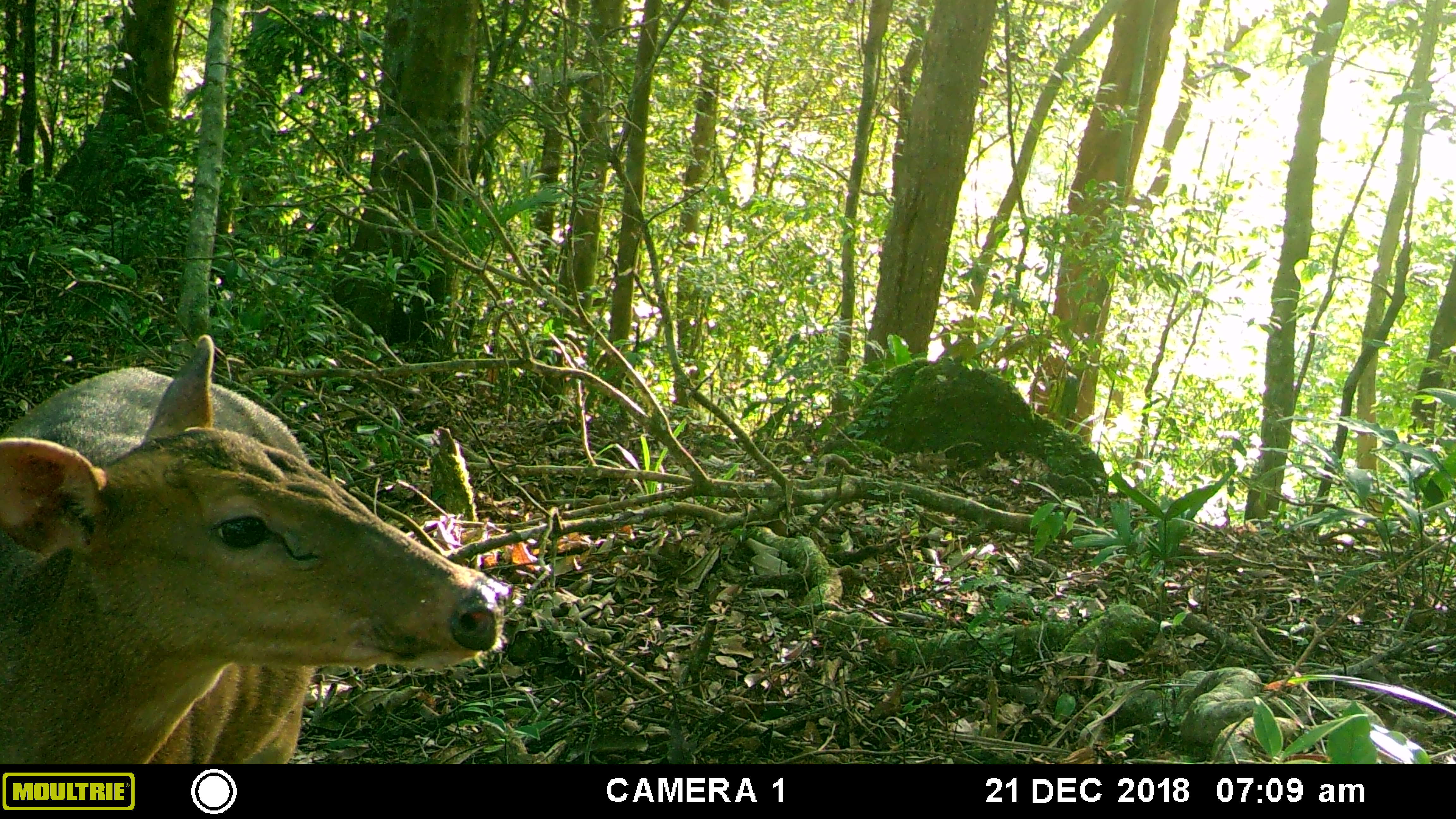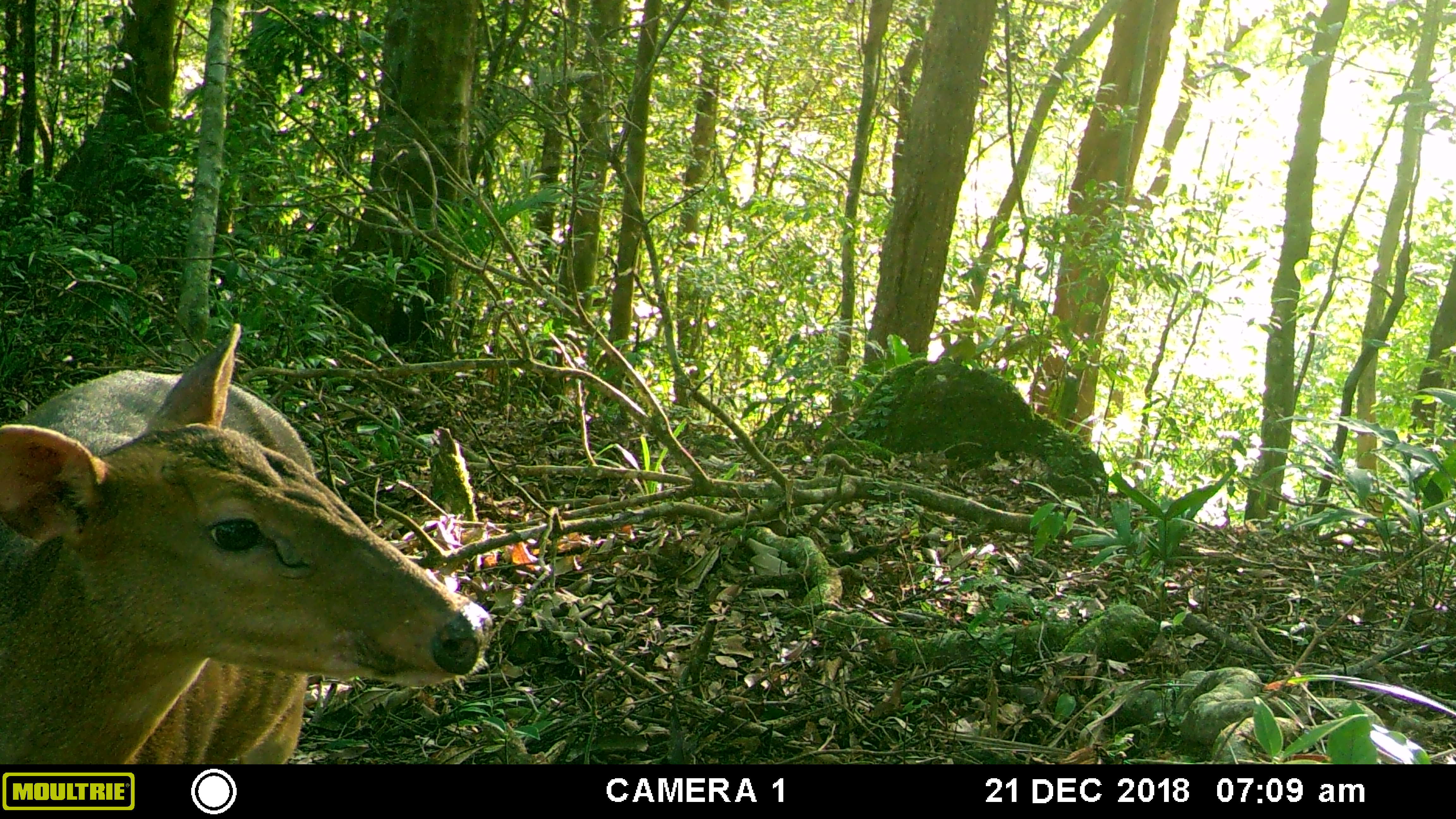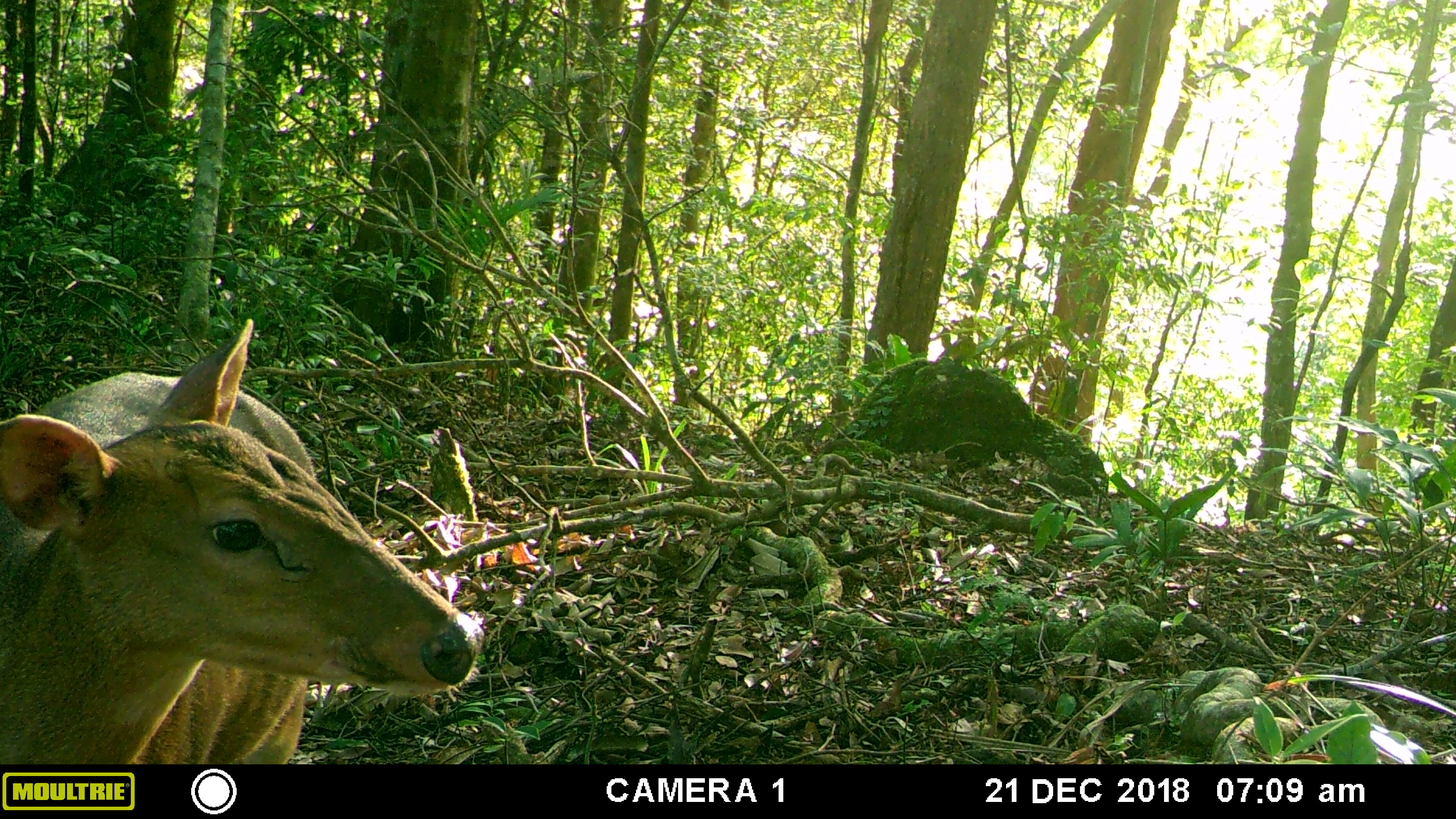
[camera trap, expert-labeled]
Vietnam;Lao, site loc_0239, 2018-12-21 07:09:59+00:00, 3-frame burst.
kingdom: Animalia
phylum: Chordata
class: Mammalia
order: Artiodactyla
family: Cervidae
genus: Muntiacus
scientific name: Muntiacus vuquangensis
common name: large-antlered muntjac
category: large antlered muntjac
Large antlered muntjac (large-antlered muntjac) (Muntiacus vuquangensis). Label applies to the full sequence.